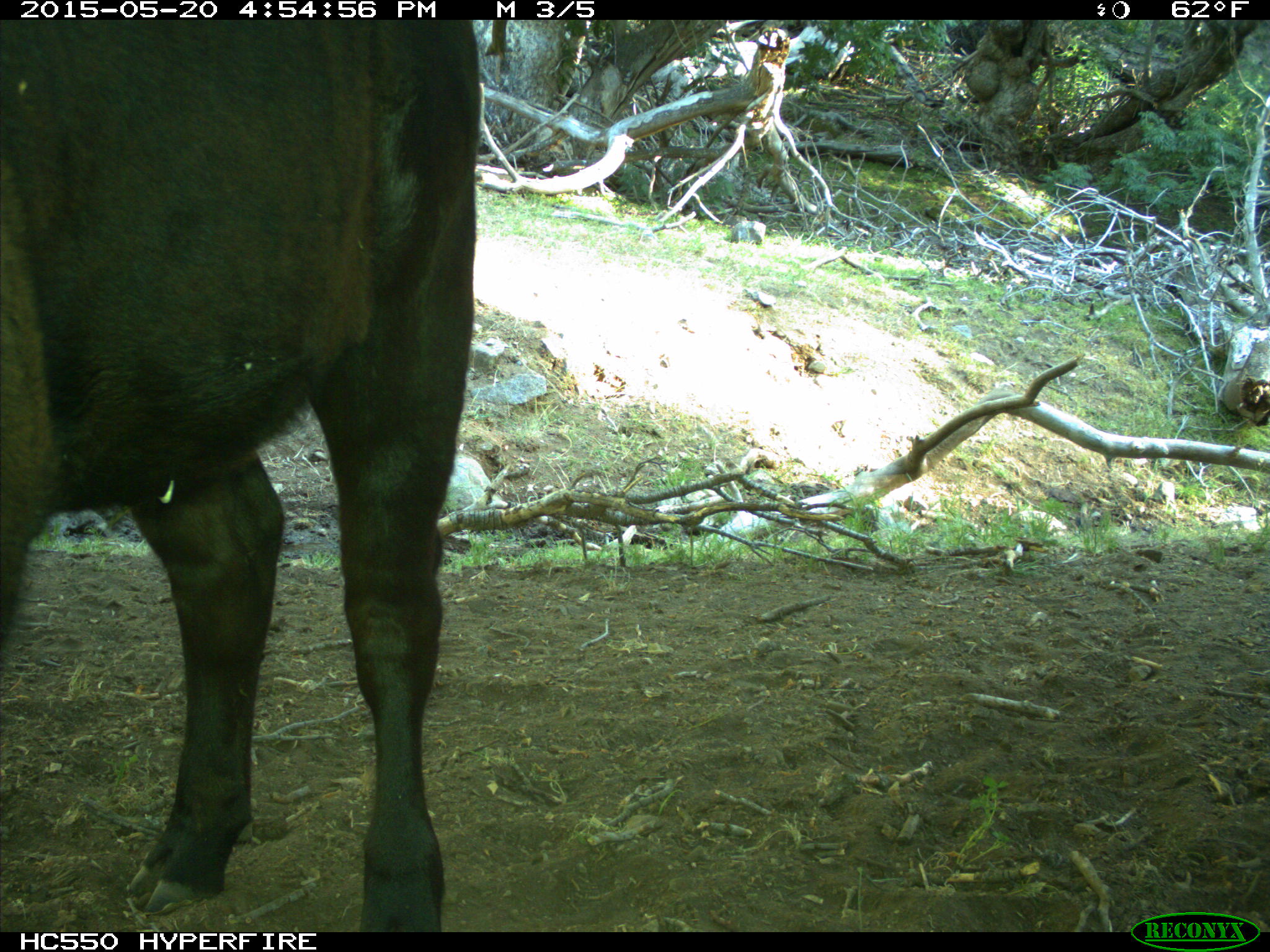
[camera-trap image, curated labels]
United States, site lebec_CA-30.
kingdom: Animalia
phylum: Chordata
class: Mammalia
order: Artiodactyla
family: Bovidae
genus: Bos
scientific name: Bos taurus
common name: domestic cow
Bos taurus (domestic cow).